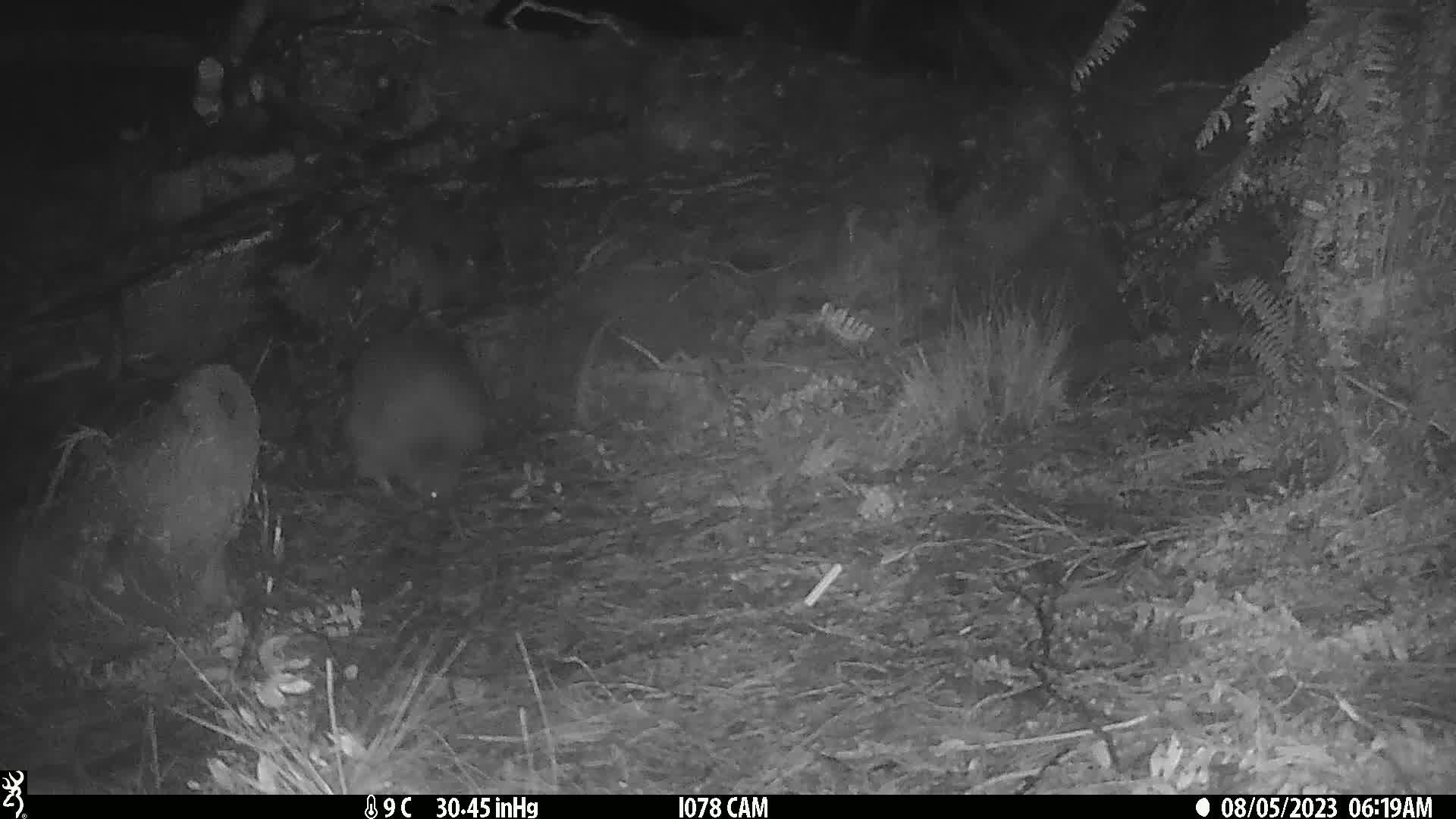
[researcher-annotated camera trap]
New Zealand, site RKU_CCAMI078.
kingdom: Animalia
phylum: Chordata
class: Aves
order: Apterygiformes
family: Apterygidae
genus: Apteryx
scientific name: Apteryx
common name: kiwi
Kiwi (Apteryx).